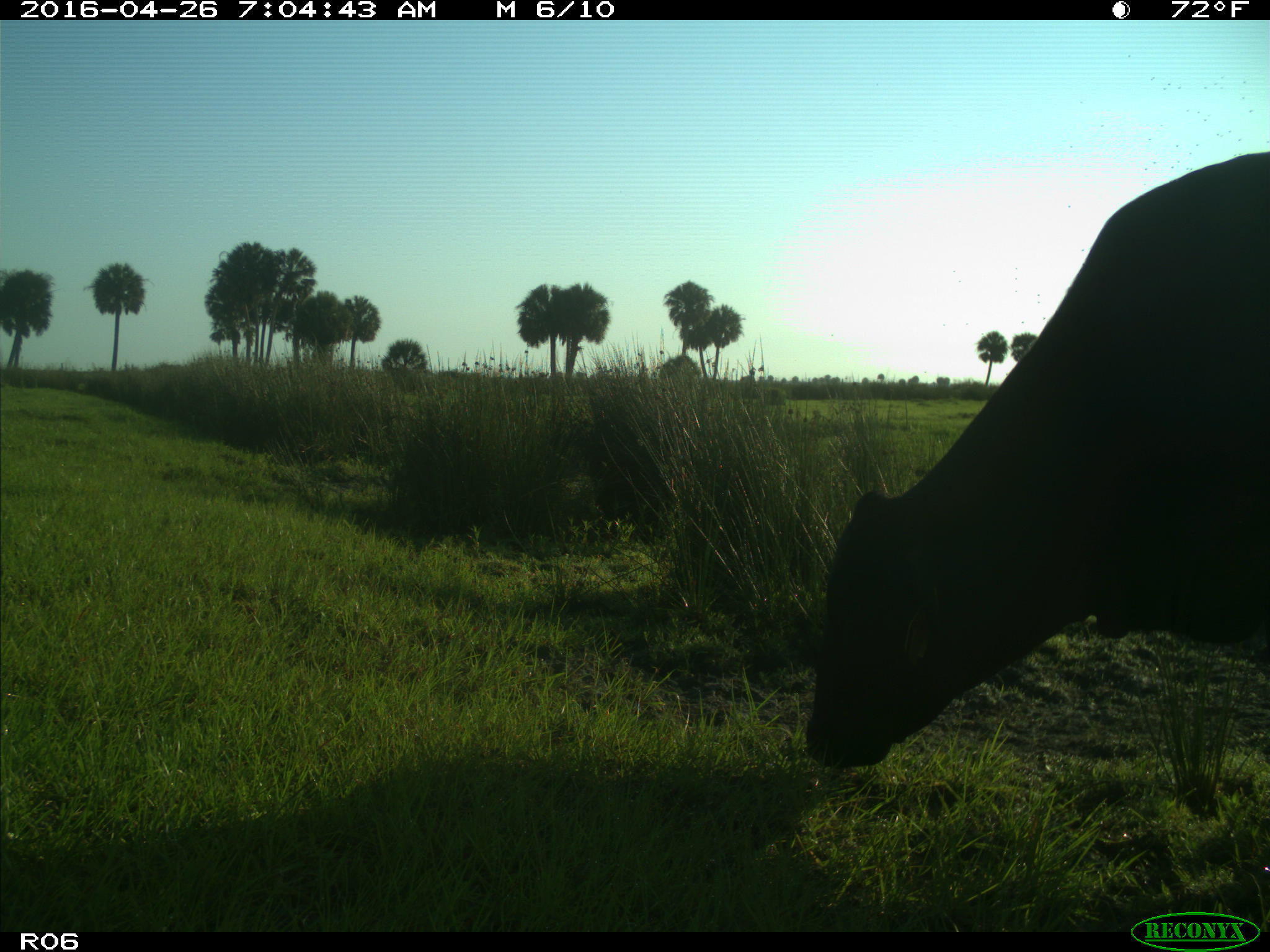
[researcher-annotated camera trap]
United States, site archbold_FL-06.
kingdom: Animalia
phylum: Chordata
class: Mammalia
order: Artiodactyla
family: Bovidae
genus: Bos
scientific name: Bos taurus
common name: domestic cow